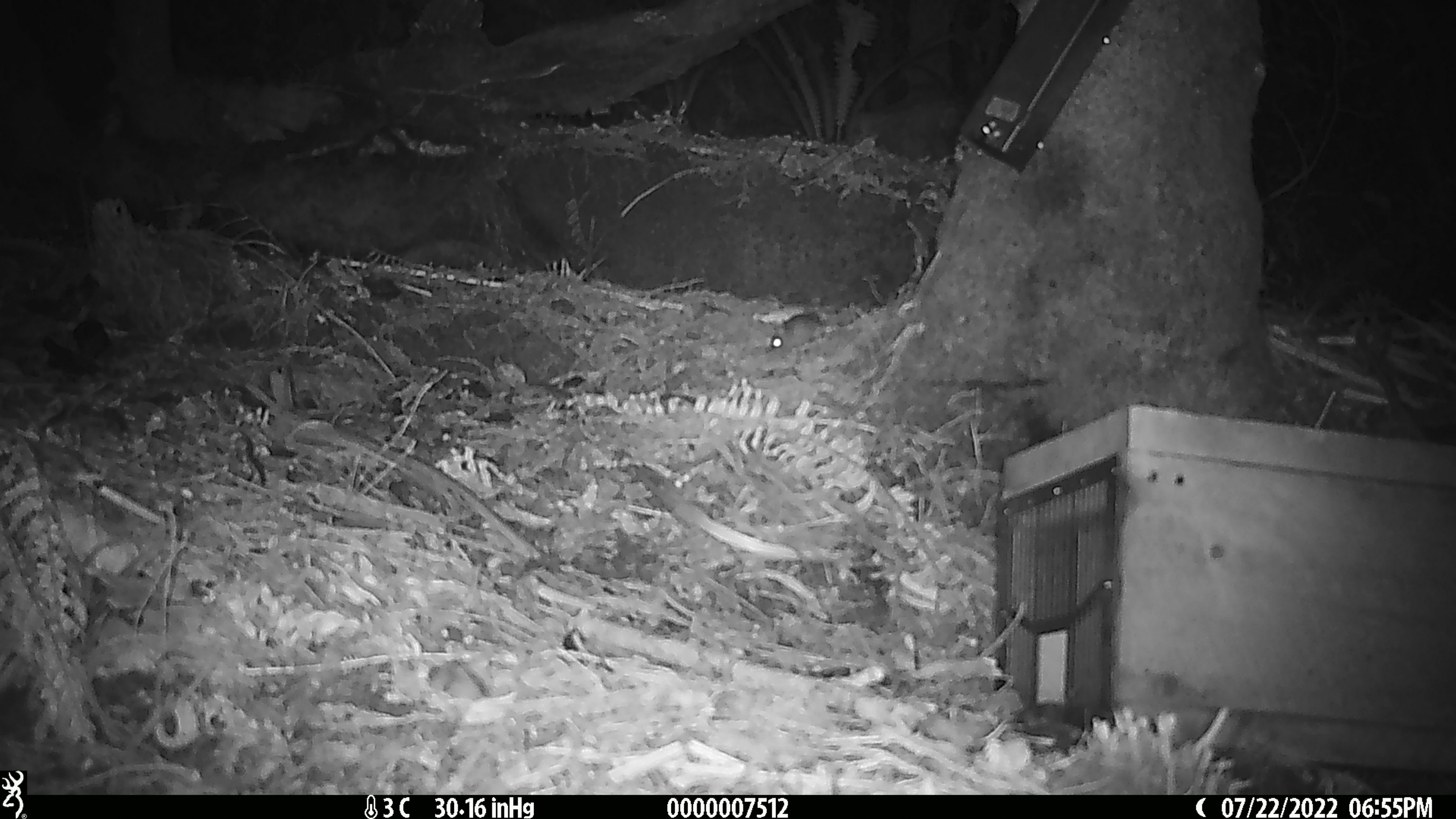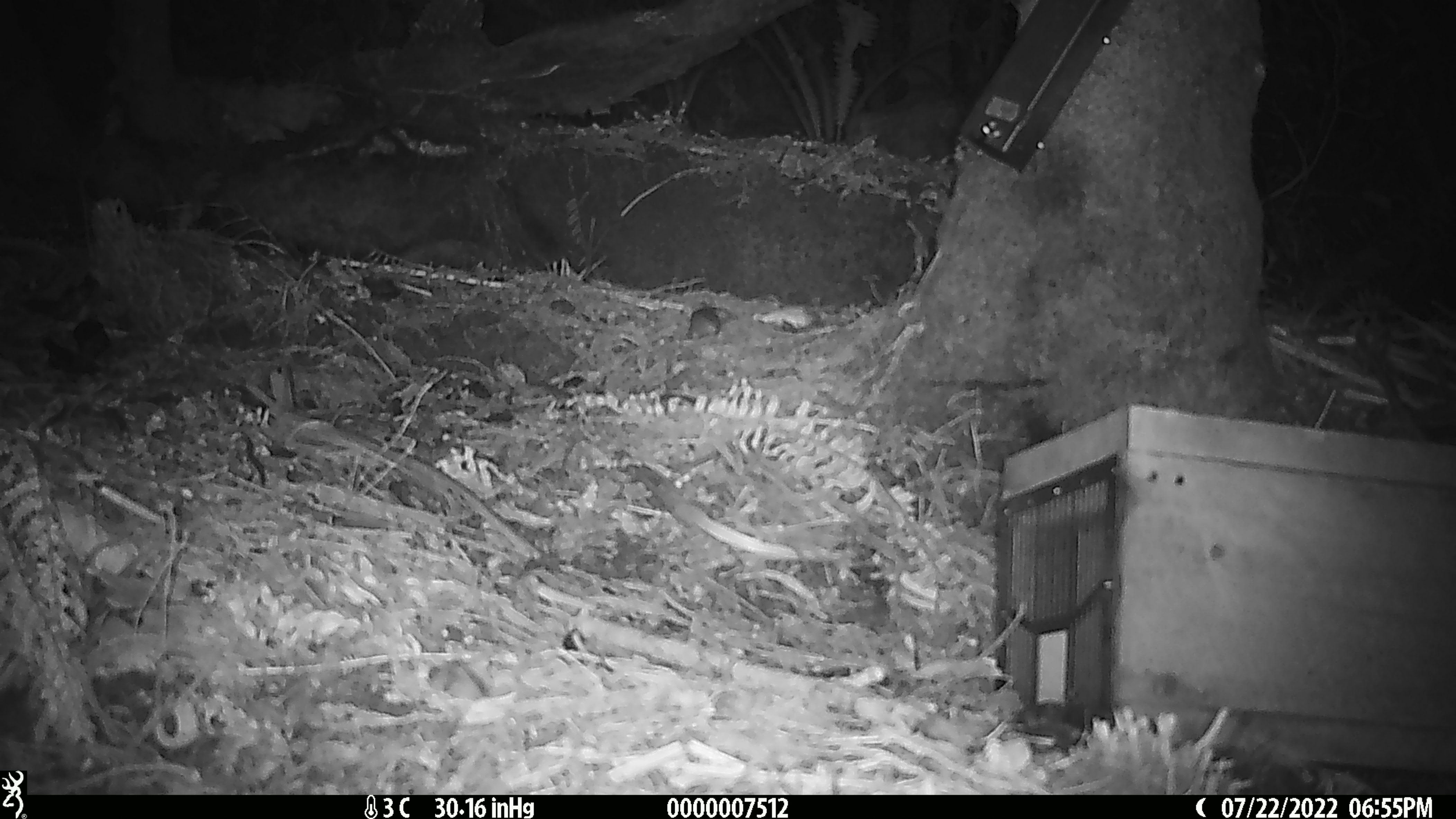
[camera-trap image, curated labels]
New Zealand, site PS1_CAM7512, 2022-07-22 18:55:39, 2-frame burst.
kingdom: Animalia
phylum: Chordata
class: Mammalia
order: Rodentia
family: Muridae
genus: Mus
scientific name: Mus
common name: mouse